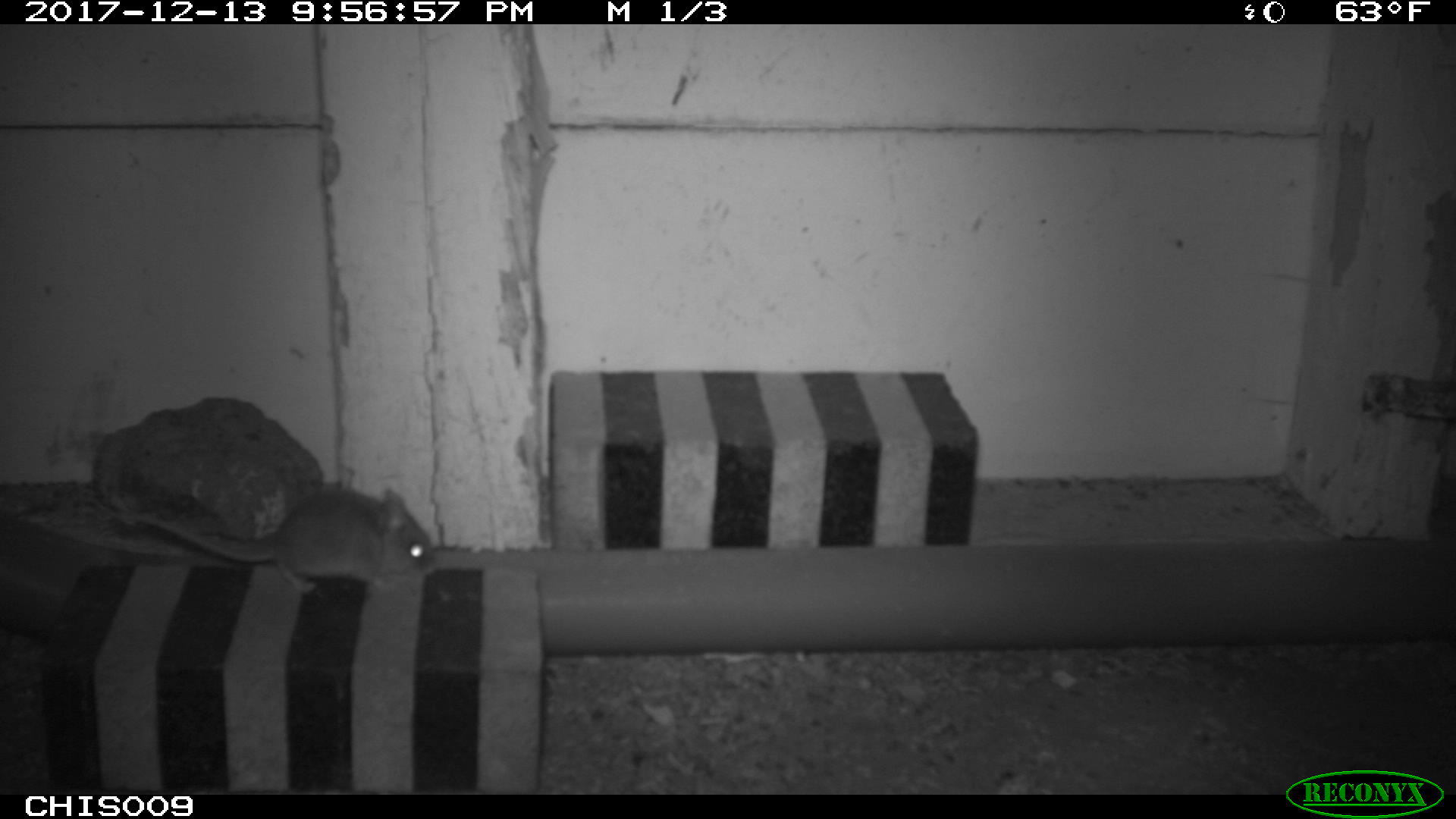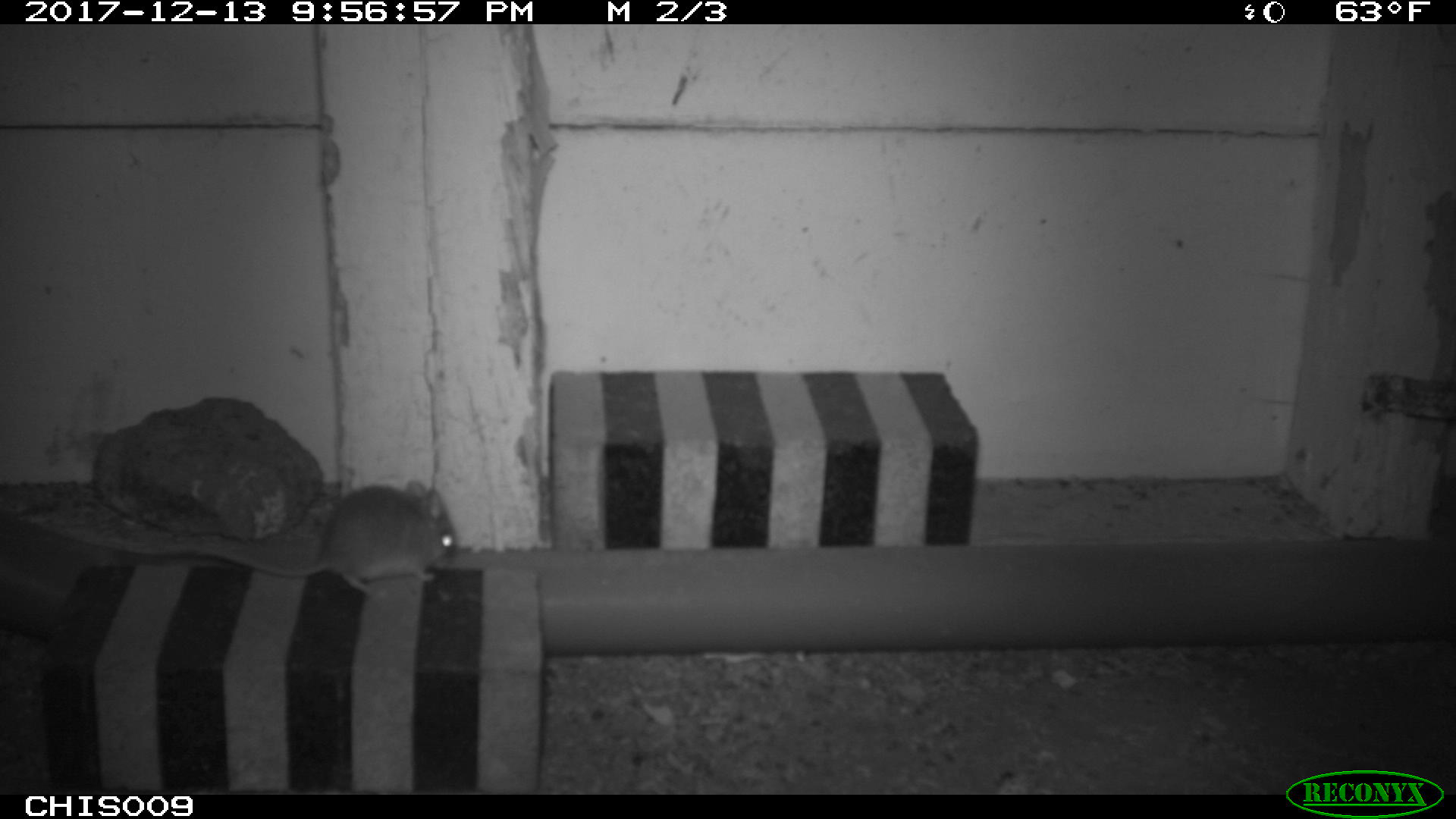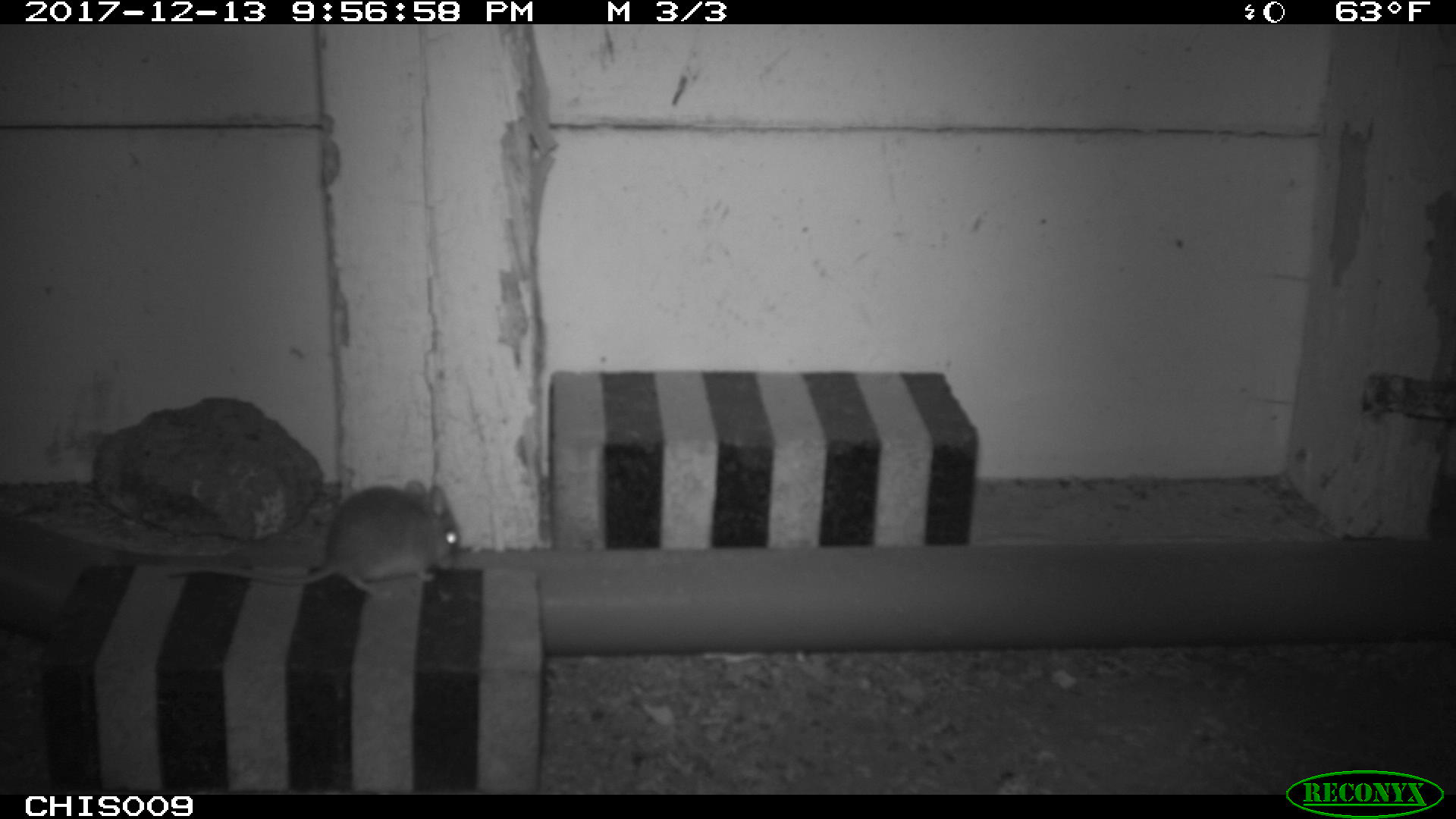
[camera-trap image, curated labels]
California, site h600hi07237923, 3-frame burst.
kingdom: Animalia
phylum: Chordata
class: Mammalia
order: Rodentia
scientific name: Rodentia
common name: rodent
Rodent (Rodentia).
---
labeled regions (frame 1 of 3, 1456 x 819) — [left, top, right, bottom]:
rodent: [124, 487, 436, 592]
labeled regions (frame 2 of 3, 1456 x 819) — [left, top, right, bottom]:
rodent: [196, 481, 456, 595]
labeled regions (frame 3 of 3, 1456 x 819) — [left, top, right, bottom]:
rodent: [165, 479, 458, 593]